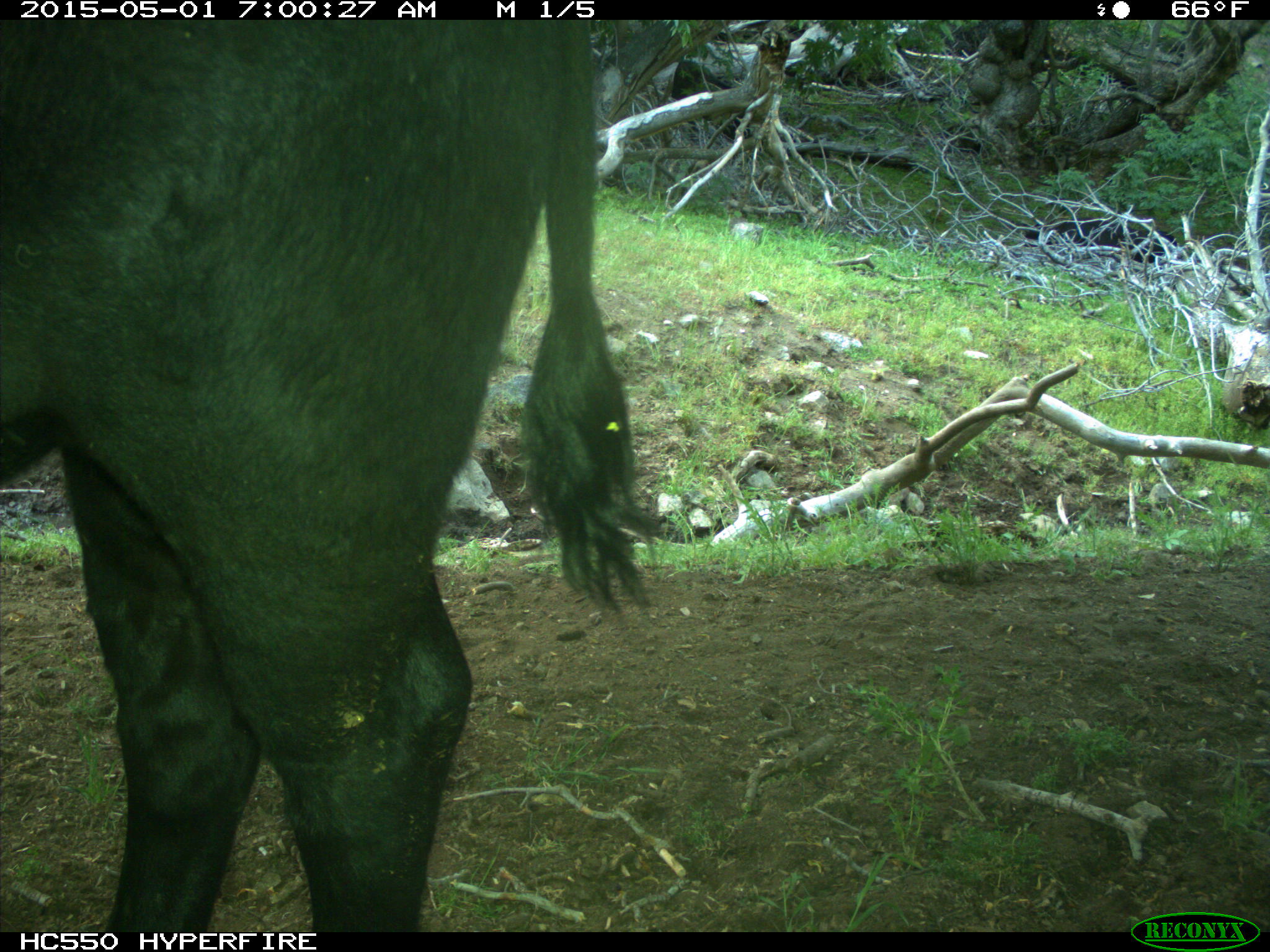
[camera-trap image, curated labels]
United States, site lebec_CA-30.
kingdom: Animalia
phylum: Chordata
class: Mammalia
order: Artiodactyla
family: Bovidae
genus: Bos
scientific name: Bos taurus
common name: domestic cow